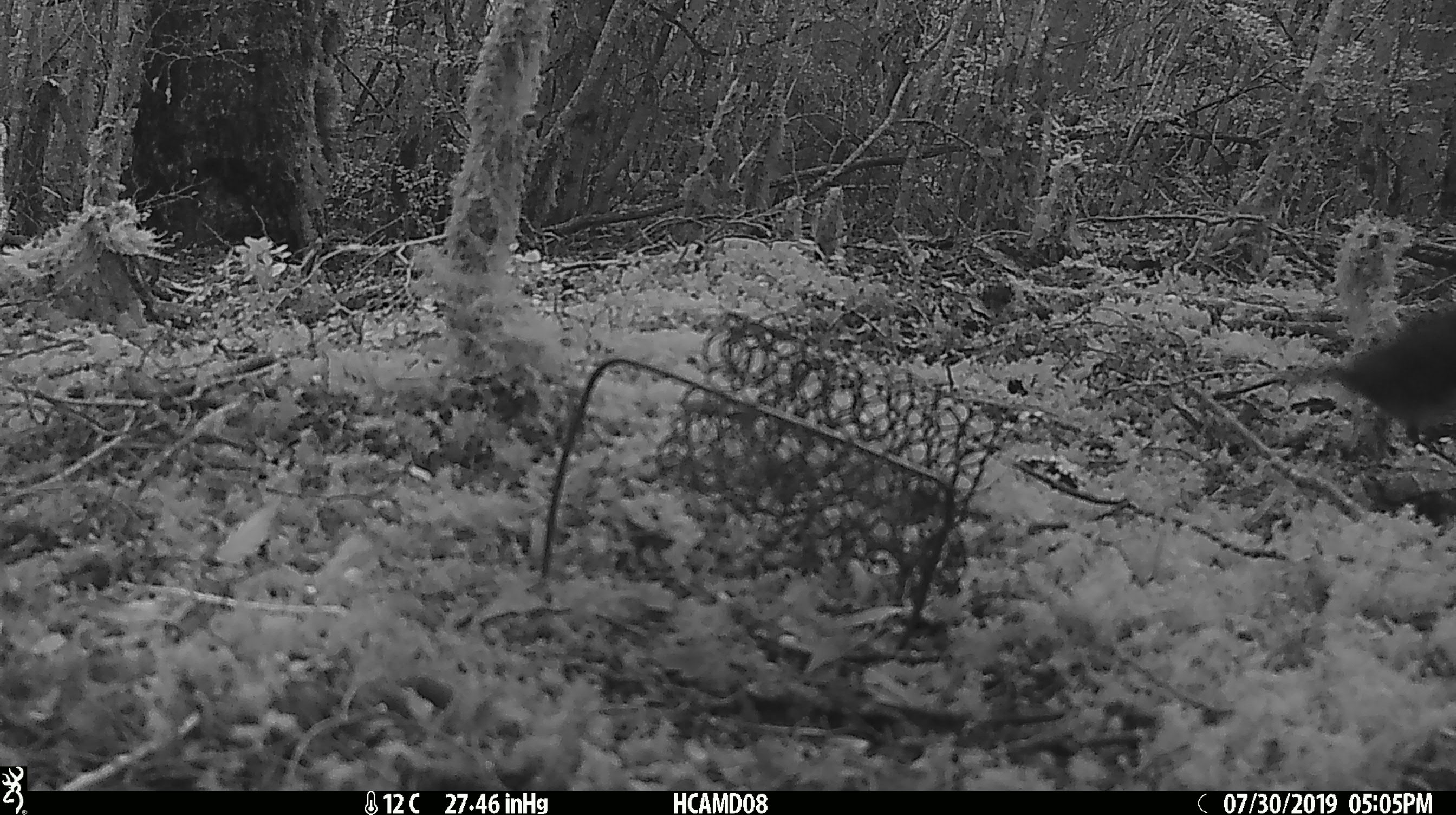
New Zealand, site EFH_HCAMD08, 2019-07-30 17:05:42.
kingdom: Animalia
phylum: Chordata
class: Aves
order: Passeriformes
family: Petroicidae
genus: Petroica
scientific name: Petroica australis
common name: new zealand robin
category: robin